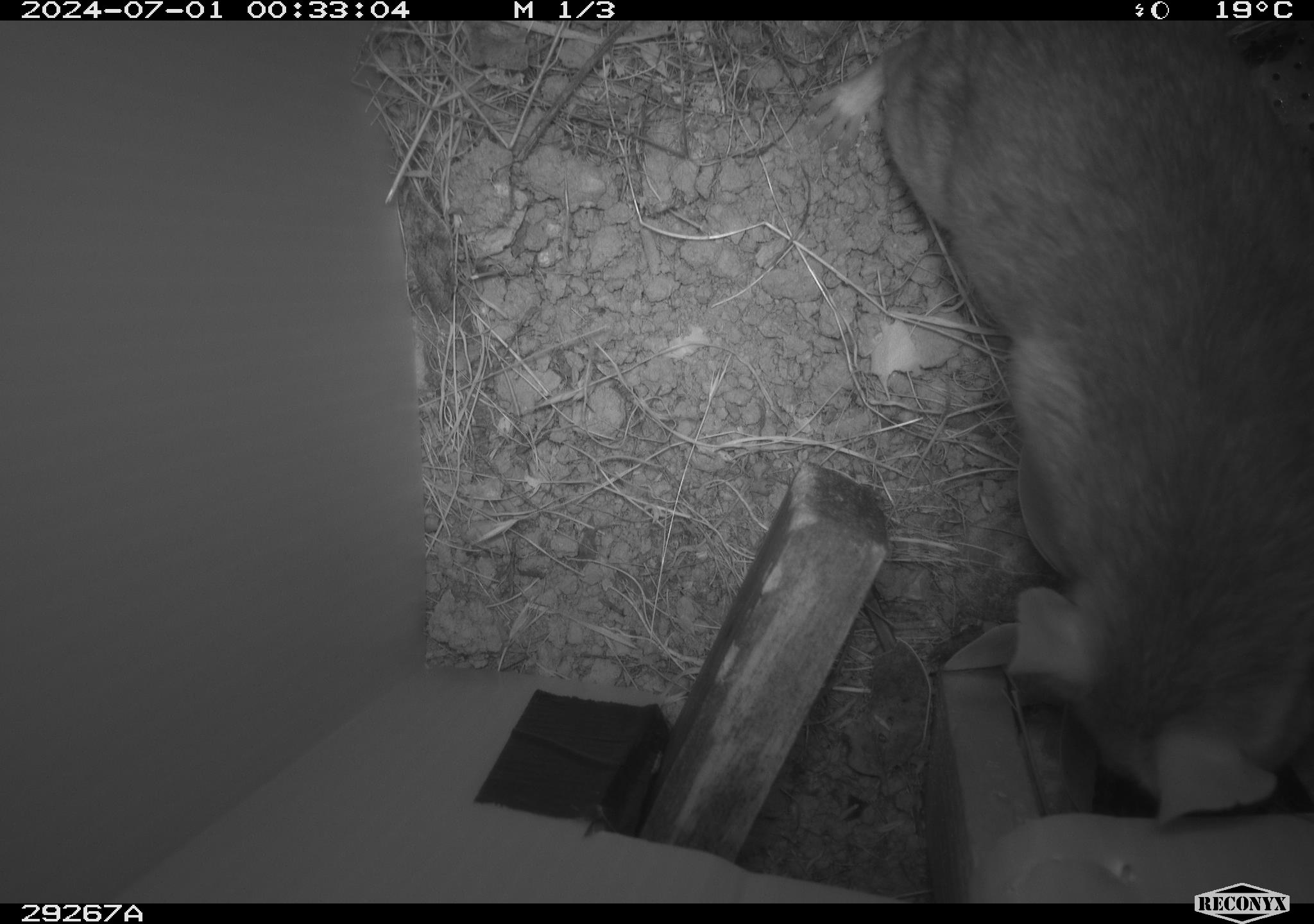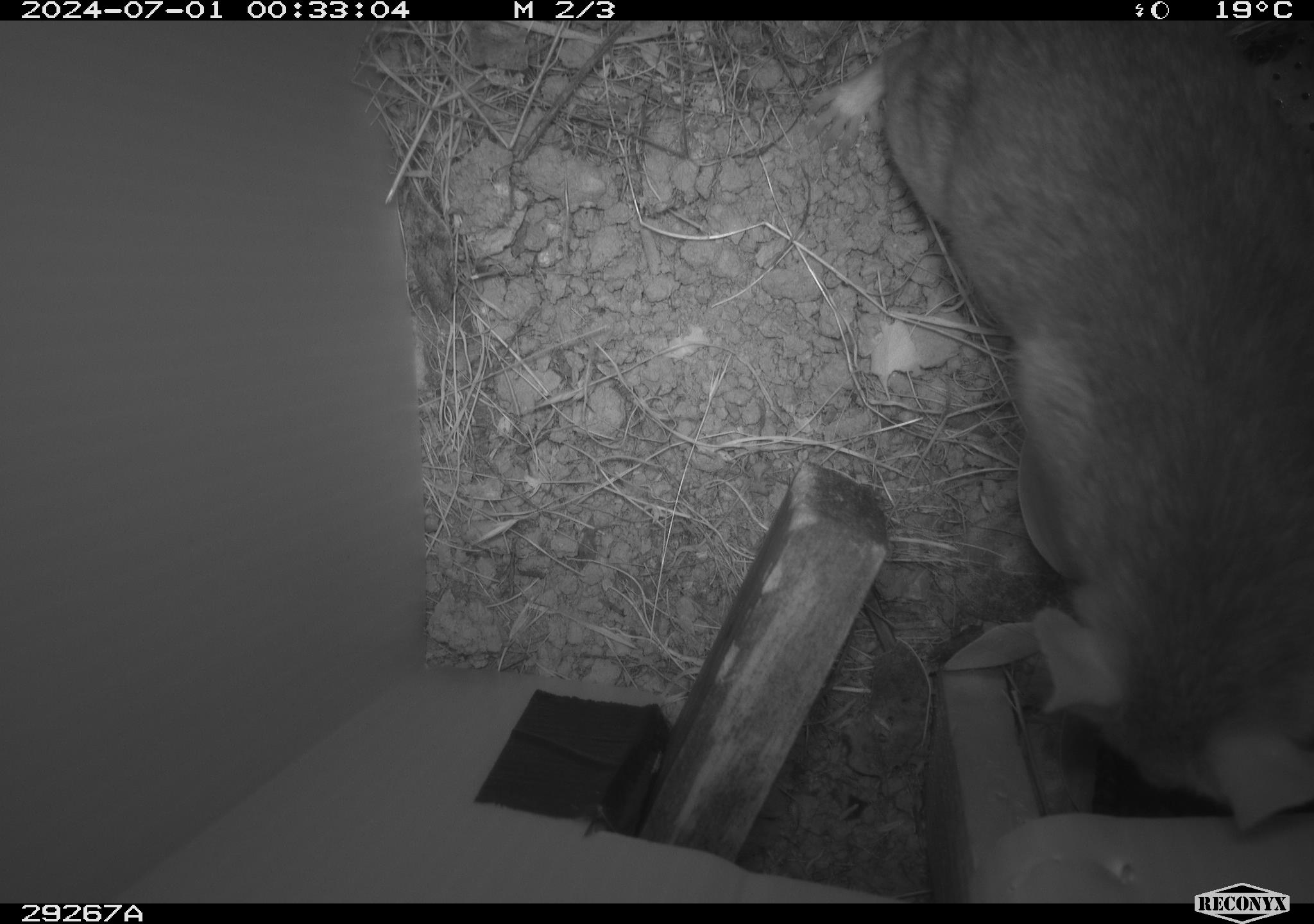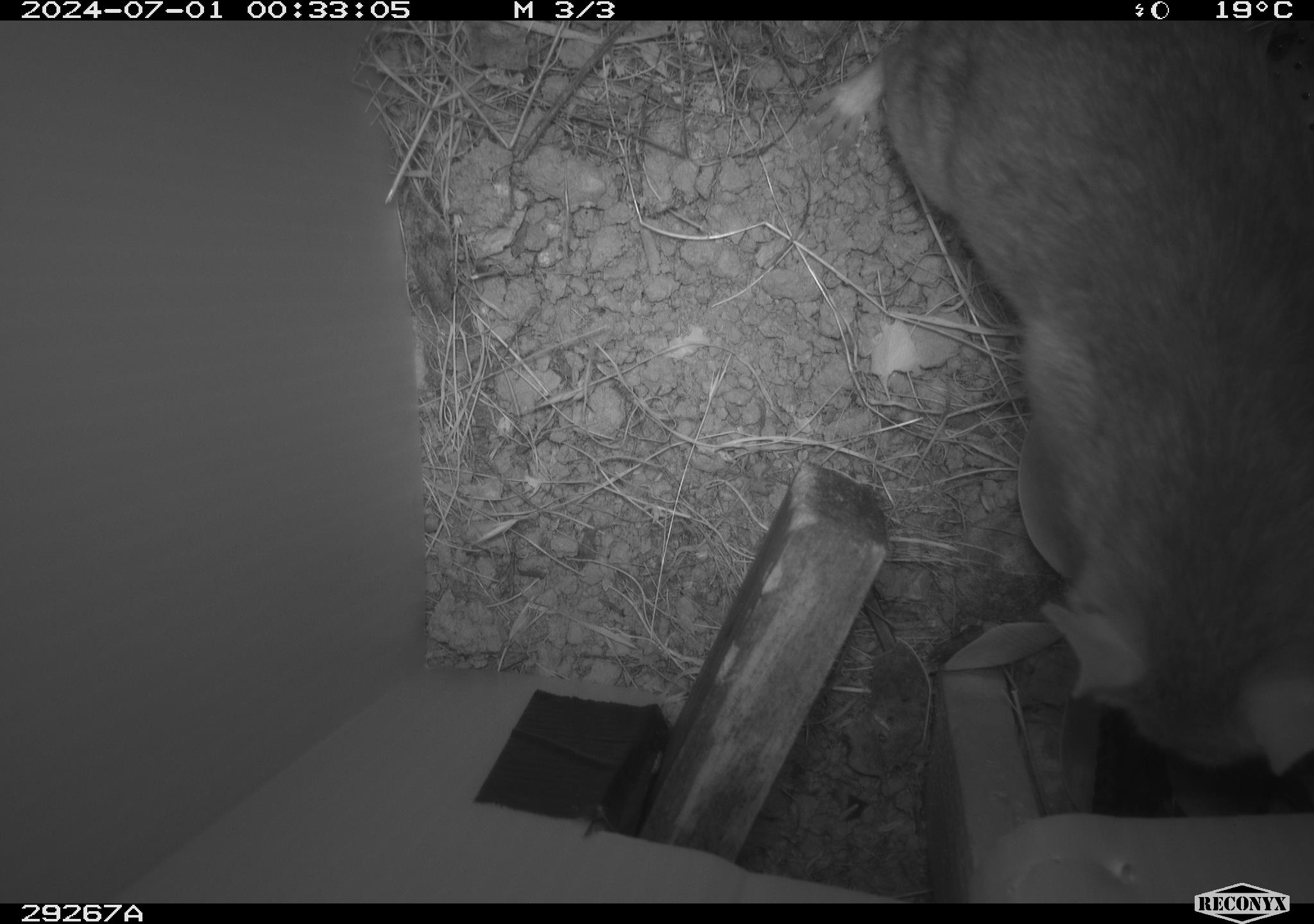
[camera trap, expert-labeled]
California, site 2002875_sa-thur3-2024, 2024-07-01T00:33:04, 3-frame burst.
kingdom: Animalia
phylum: Chordata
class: Mammalia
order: Rodentia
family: Cricetidae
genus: Neotoma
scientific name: Neotoma fuscipes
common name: dusky-footed woodrat